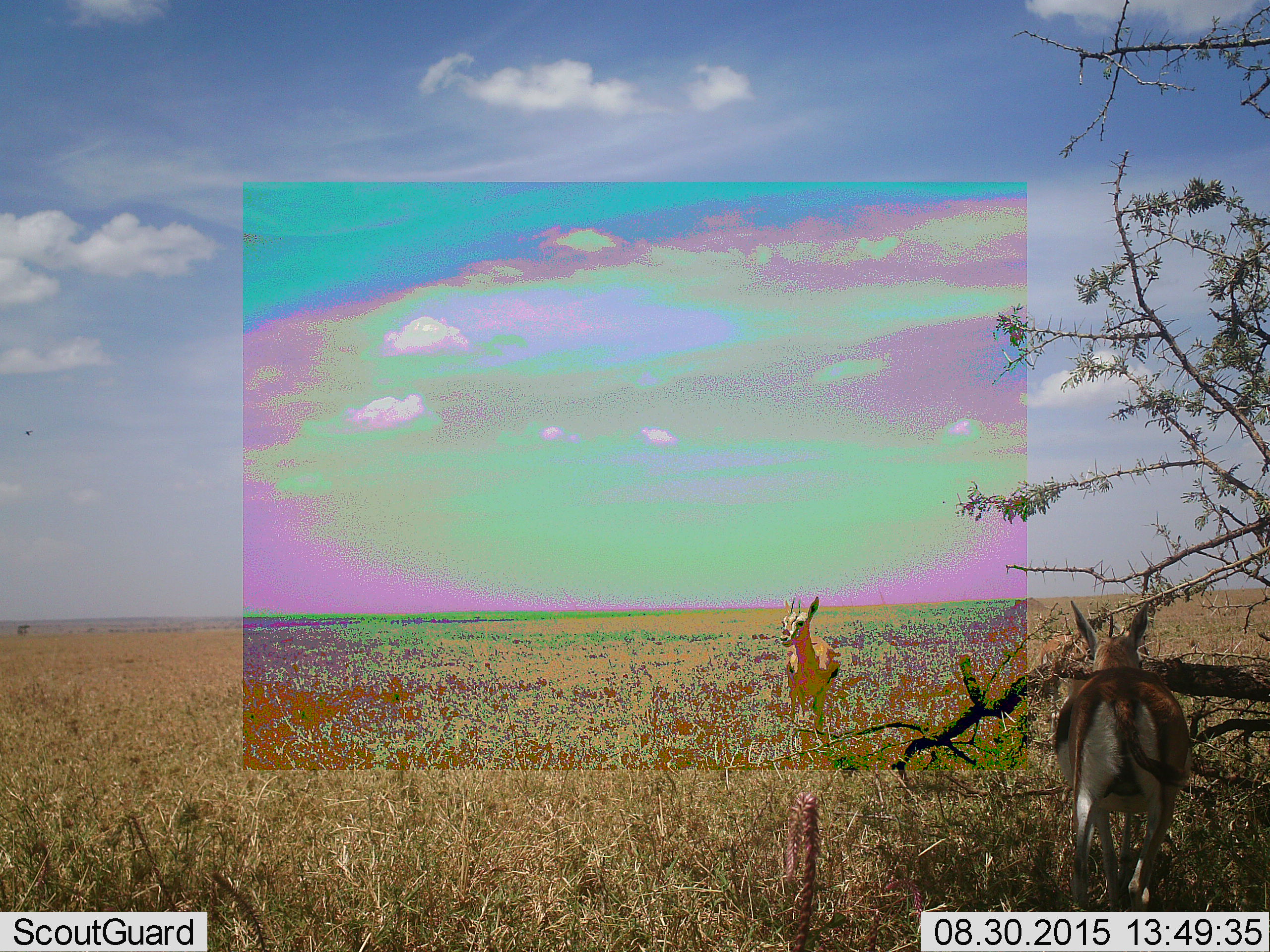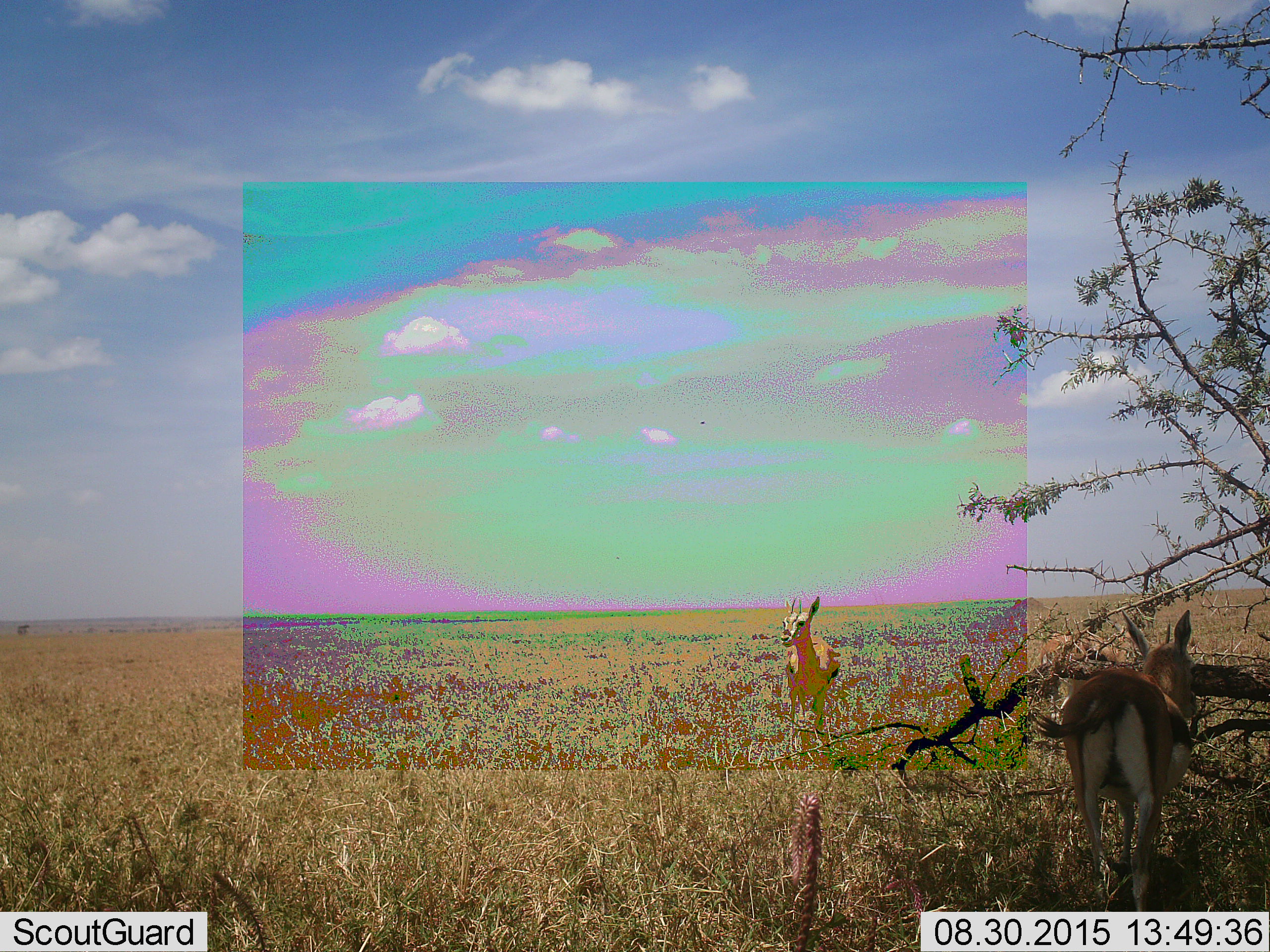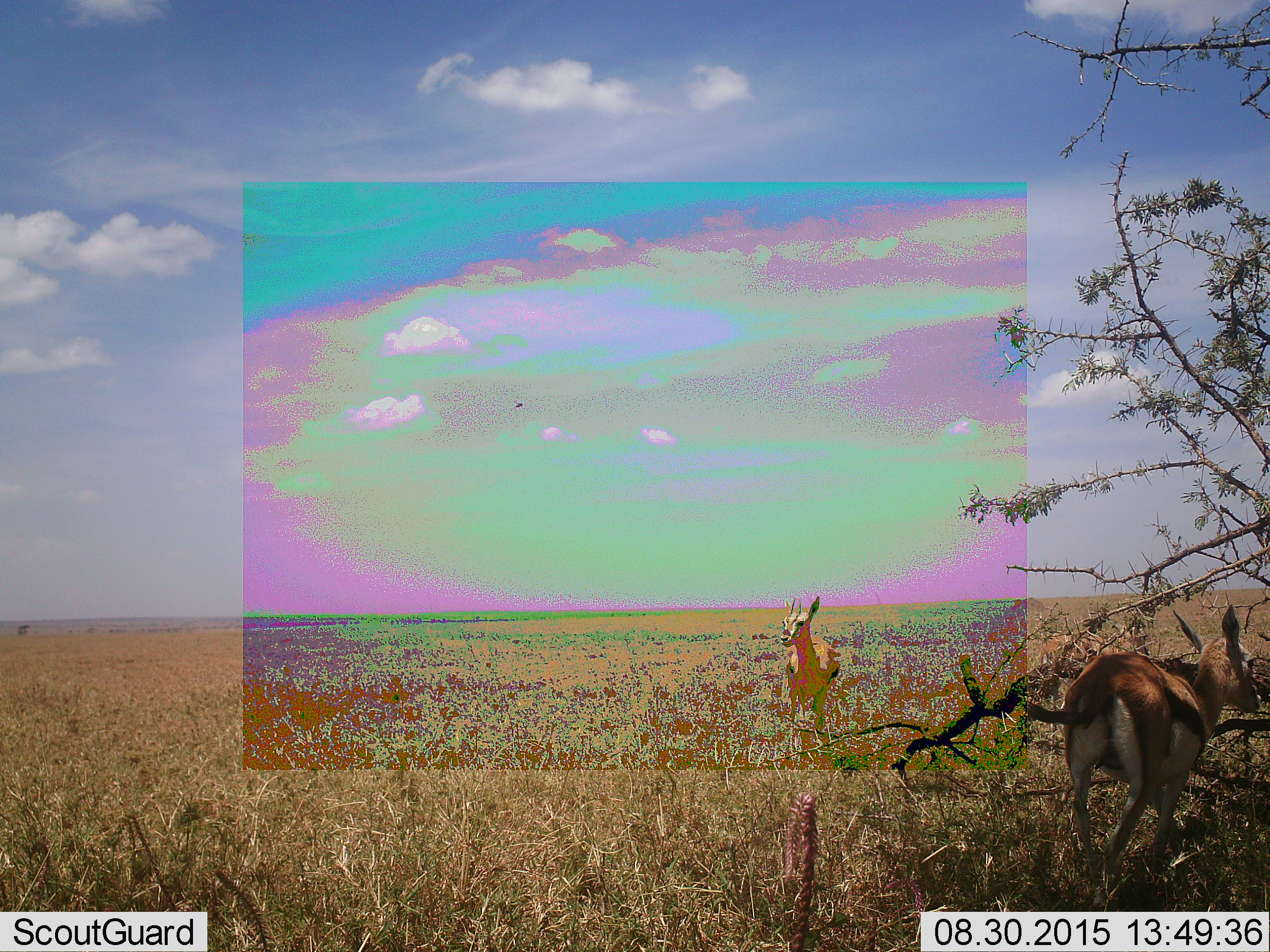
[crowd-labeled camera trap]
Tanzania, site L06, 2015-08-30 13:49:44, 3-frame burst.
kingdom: Animalia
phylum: Chordata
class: Mammalia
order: Artiodactyla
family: Bovidae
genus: Eudorcas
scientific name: Eudorcas thomsonii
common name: thomson's gazelle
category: gazellethomsons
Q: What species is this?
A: Gazellethomsons (thomson's gazelle) (Eudorcas thomsonii).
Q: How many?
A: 2.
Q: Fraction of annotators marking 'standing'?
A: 89%.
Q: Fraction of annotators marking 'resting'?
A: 0%.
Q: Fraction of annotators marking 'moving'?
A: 56%.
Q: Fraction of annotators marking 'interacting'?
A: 0%.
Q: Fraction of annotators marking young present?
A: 0%.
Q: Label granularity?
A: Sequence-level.